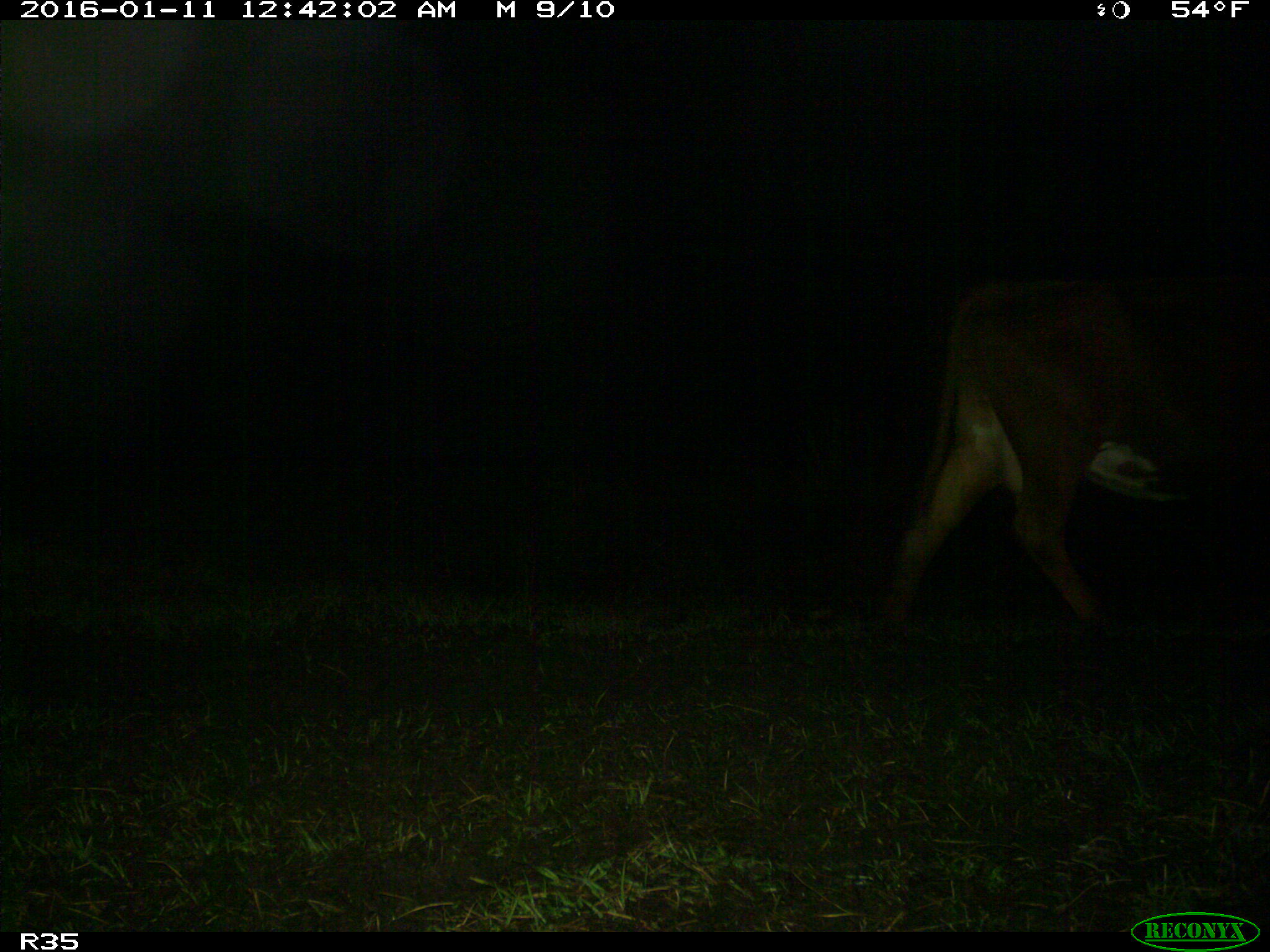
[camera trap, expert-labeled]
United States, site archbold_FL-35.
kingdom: Animalia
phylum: Chordata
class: Mammalia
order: Artiodactyla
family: Bovidae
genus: Bos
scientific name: Bos taurus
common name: domestic cow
Bos taurus (domestic cow).